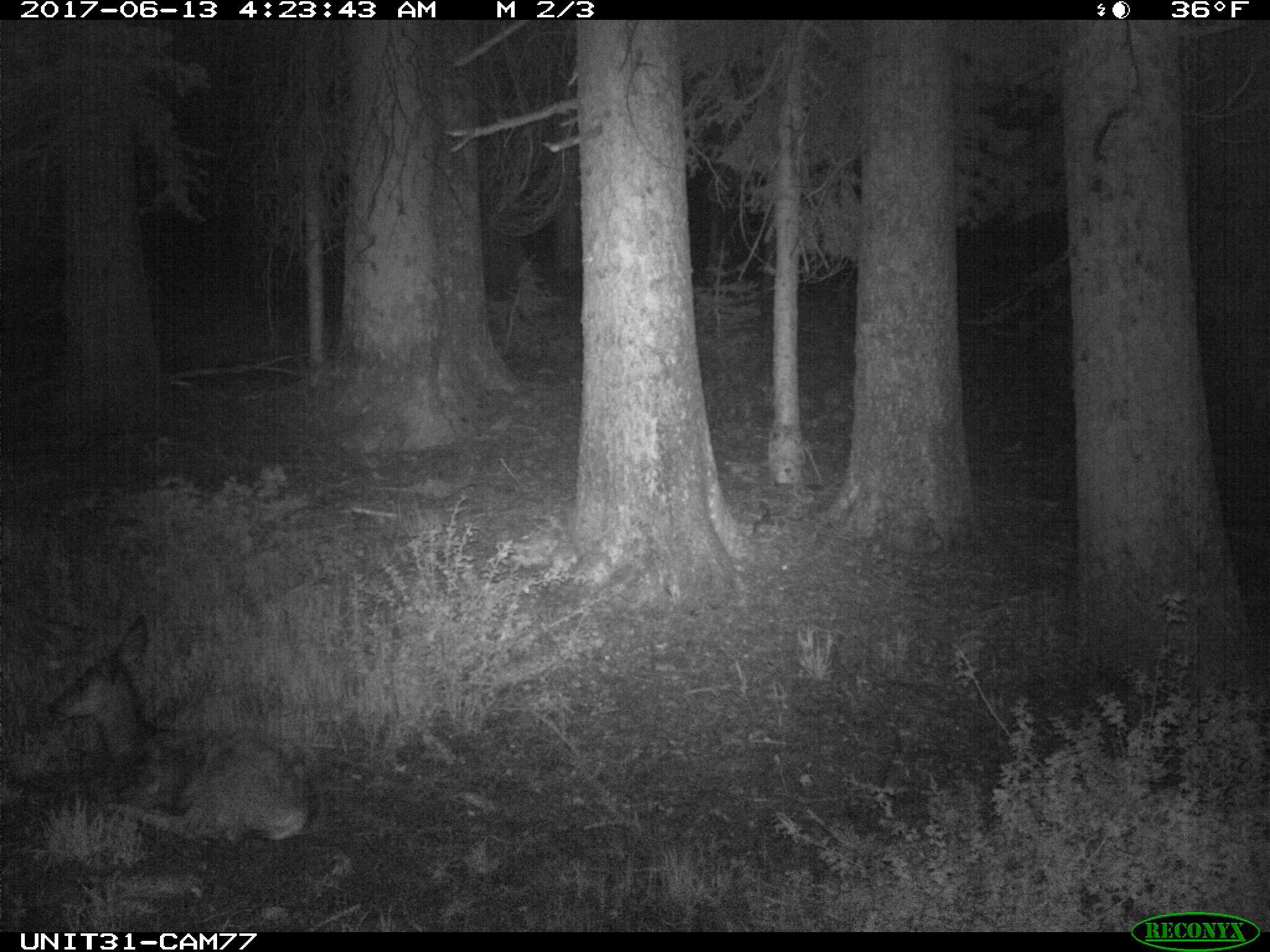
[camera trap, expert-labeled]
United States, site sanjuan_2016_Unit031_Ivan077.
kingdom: Animalia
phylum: Chordata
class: Mammalia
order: Artiodactyla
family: Cervidae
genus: Odocoileus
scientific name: Odocoileus hemionus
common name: mule deer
Odocoileus hemionus (mule deer).